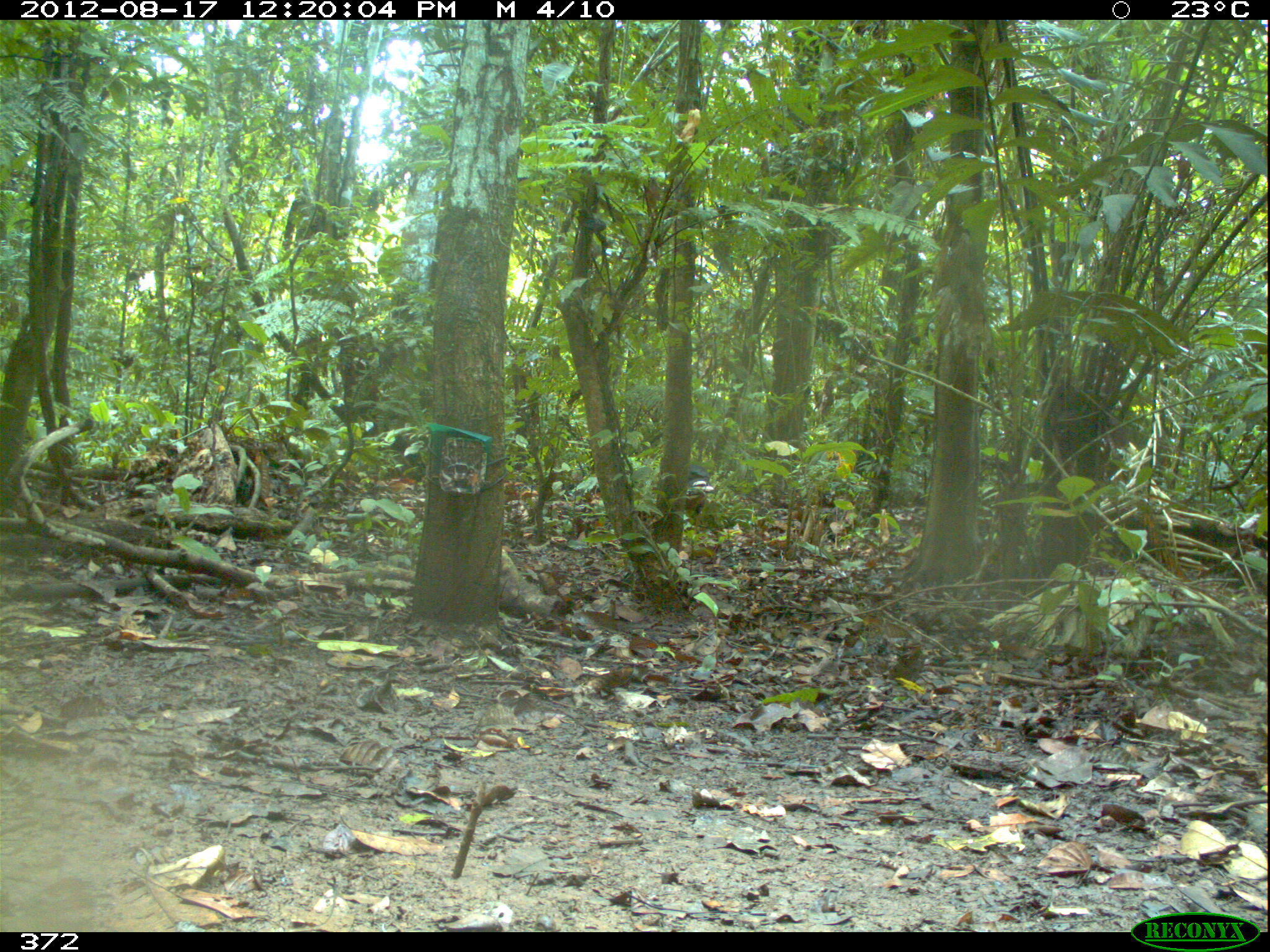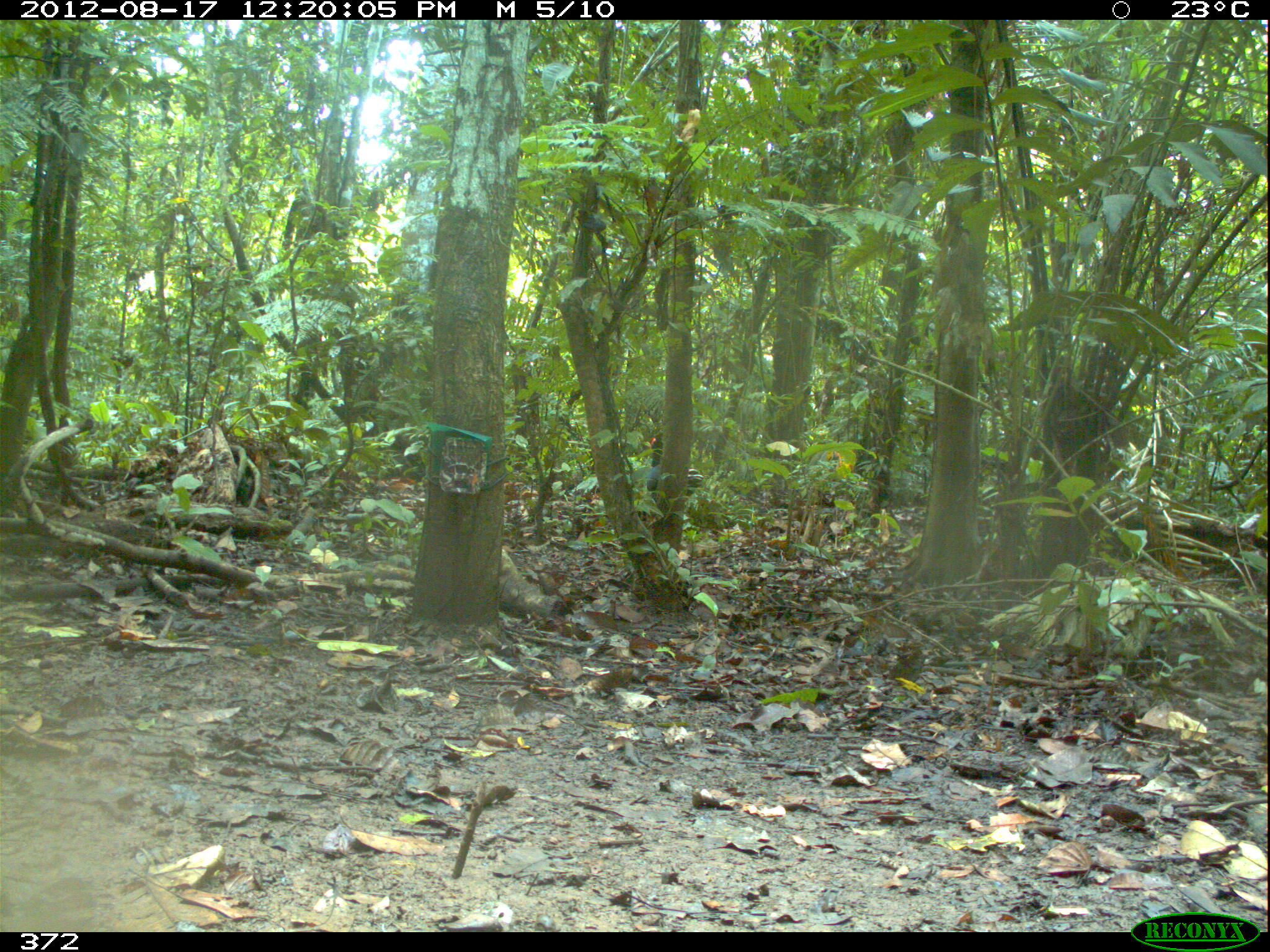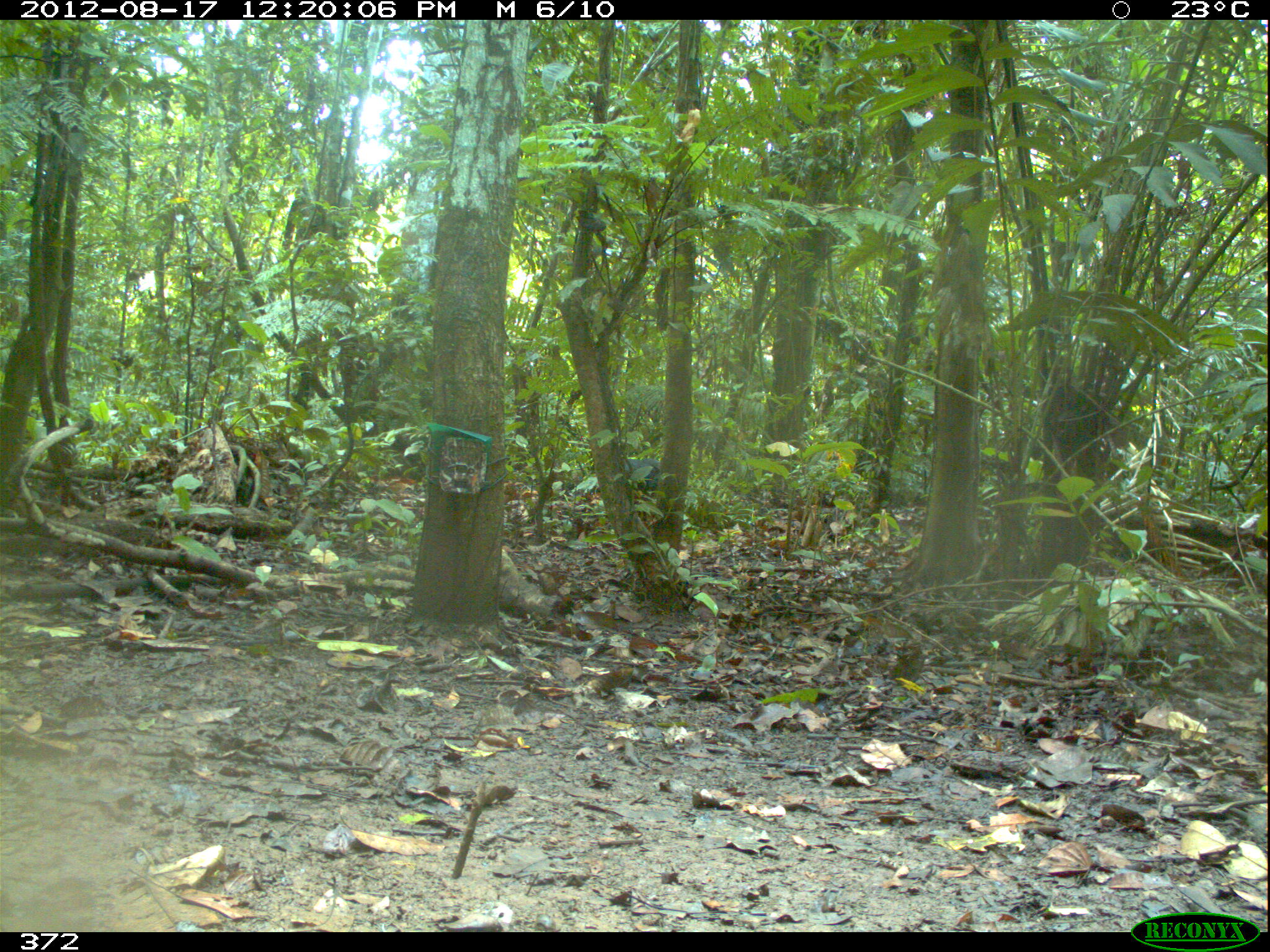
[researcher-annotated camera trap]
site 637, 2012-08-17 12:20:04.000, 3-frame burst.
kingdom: Animalia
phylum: Chordata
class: Aves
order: Galliformes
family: Cracidae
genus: Mitu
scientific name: Mitu tuberosum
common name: razor-billed curassow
Mitu tuberosum (razor-billed curassow).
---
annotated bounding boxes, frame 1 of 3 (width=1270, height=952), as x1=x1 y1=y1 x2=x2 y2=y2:
mitu tuberosum: x1=685 y1=464 x2=714 y2=538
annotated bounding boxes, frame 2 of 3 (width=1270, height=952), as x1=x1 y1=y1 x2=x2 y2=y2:
mitu tuberosum: x1=643 y1=460 x2=705 y2=508